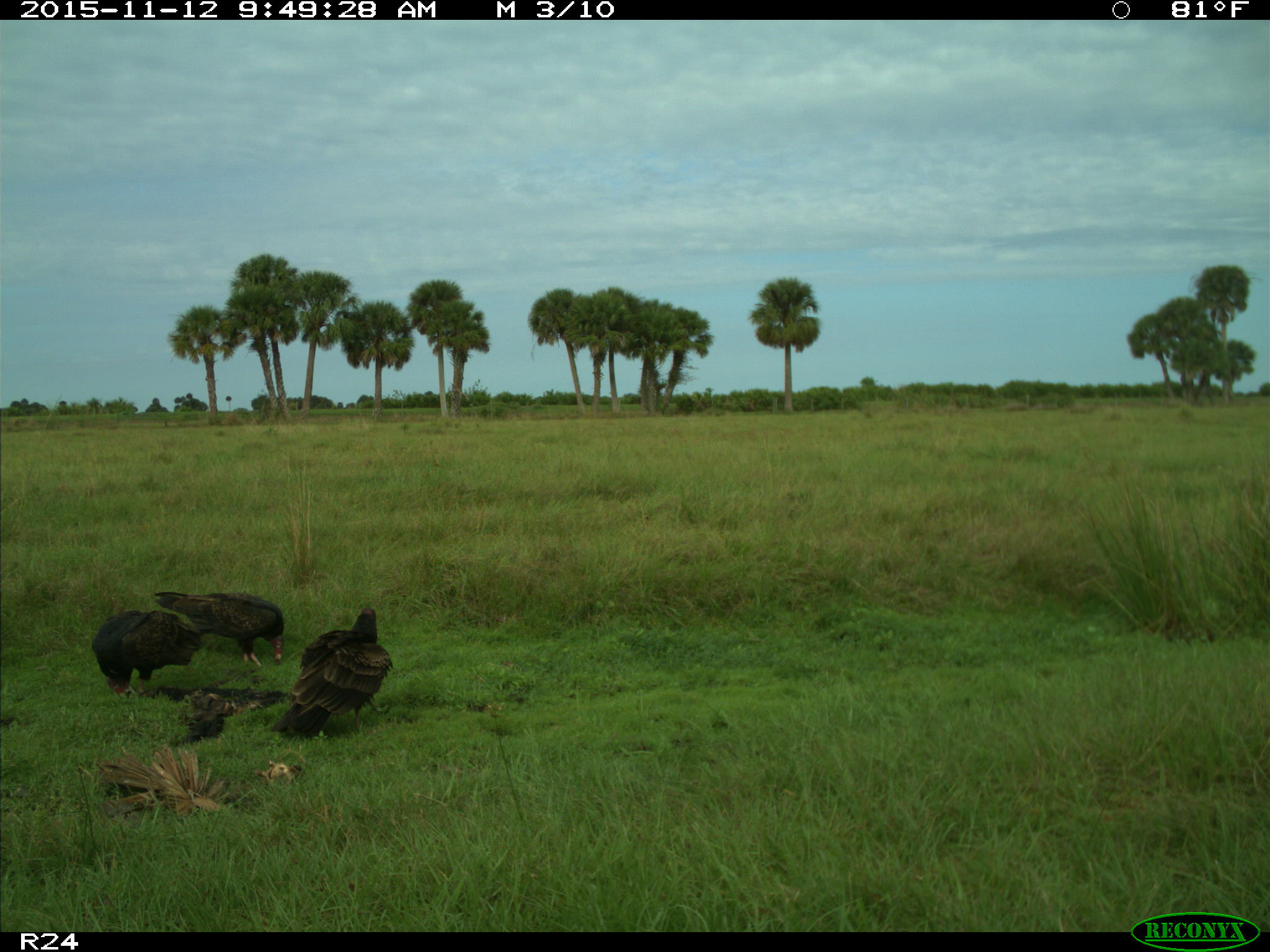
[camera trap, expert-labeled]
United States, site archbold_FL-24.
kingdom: Animalia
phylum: Chordata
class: Aves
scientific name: Aves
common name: birds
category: unidentified bird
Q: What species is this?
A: Unidentified bird (birds) (Aves).